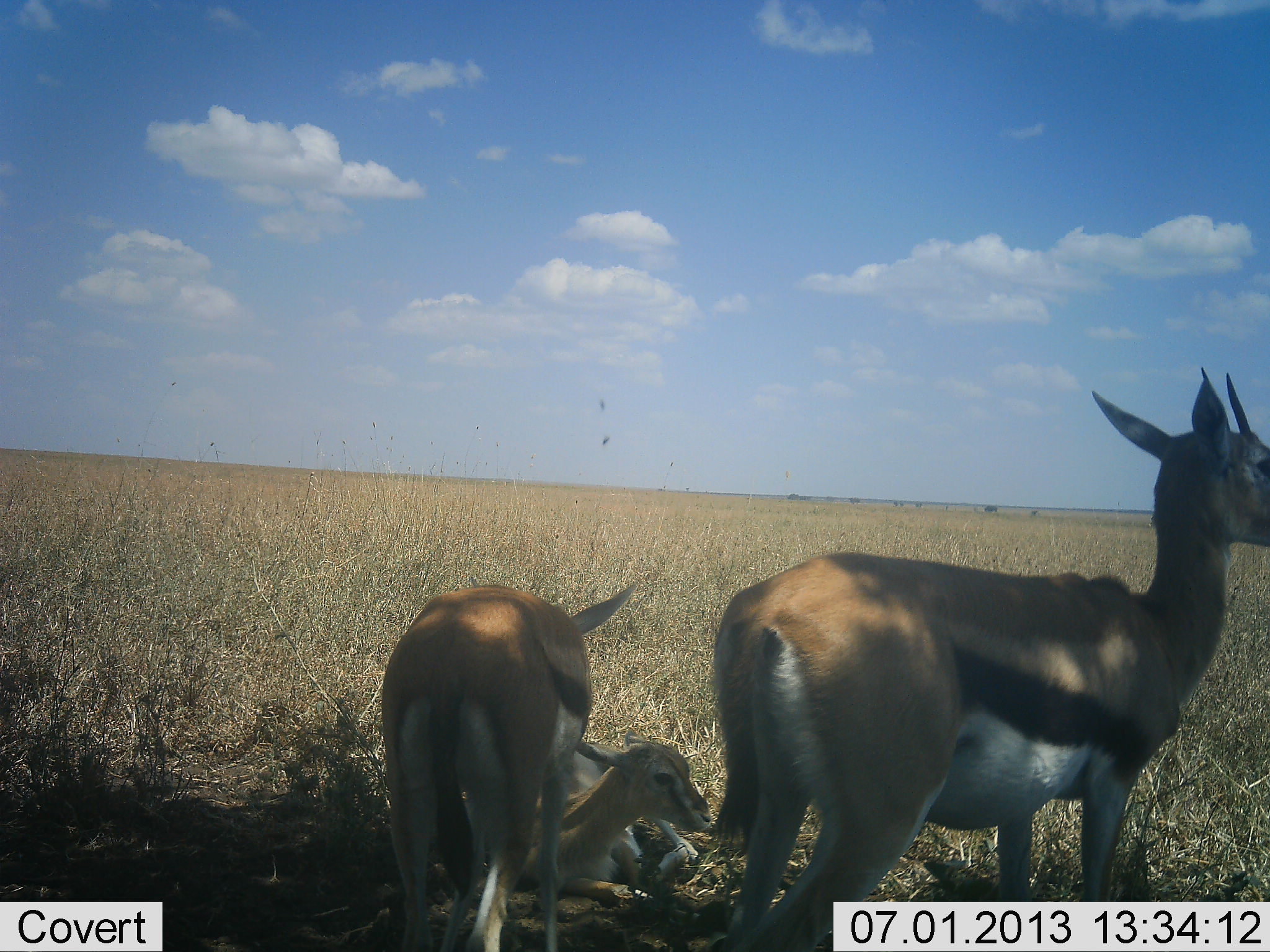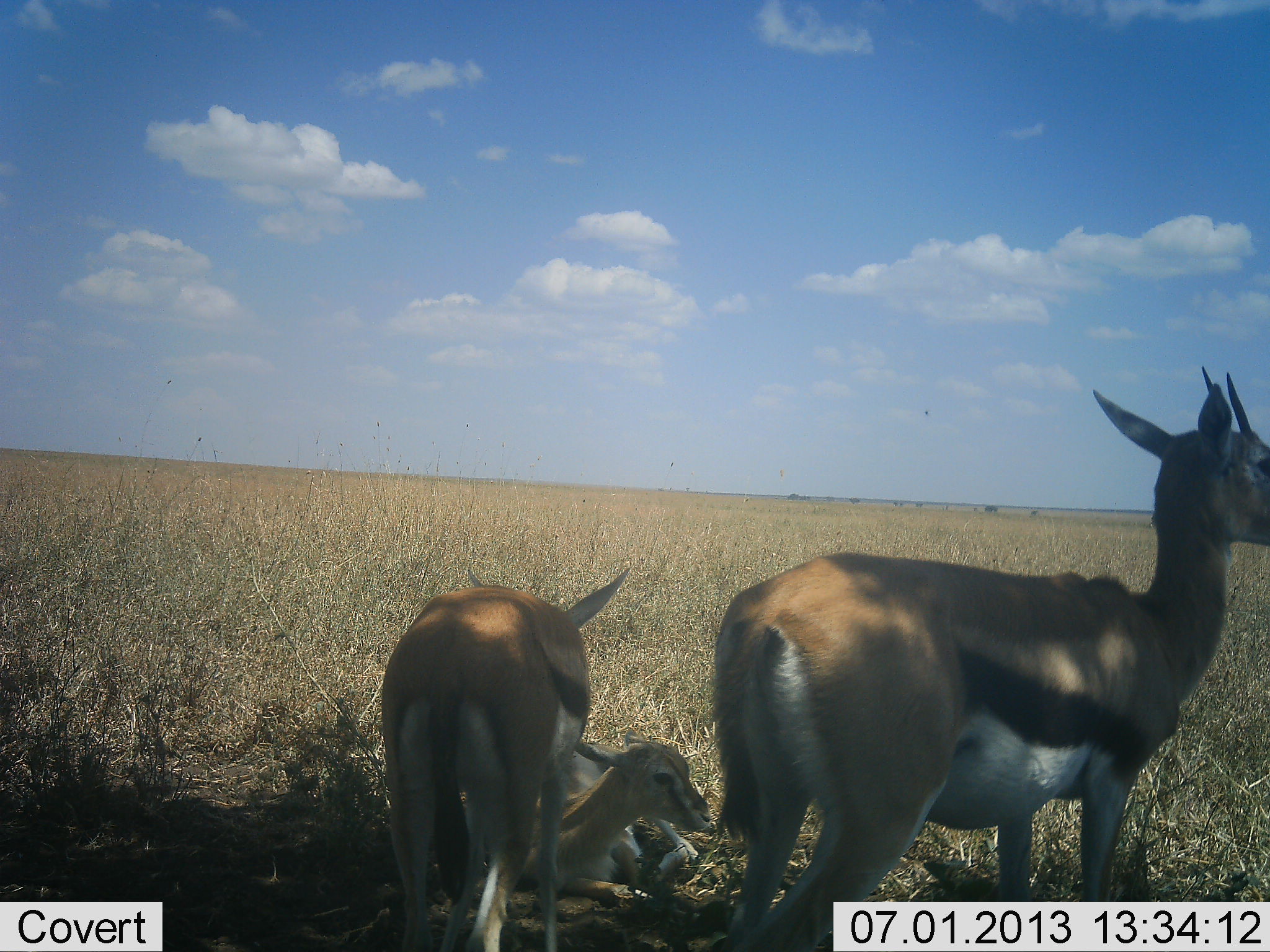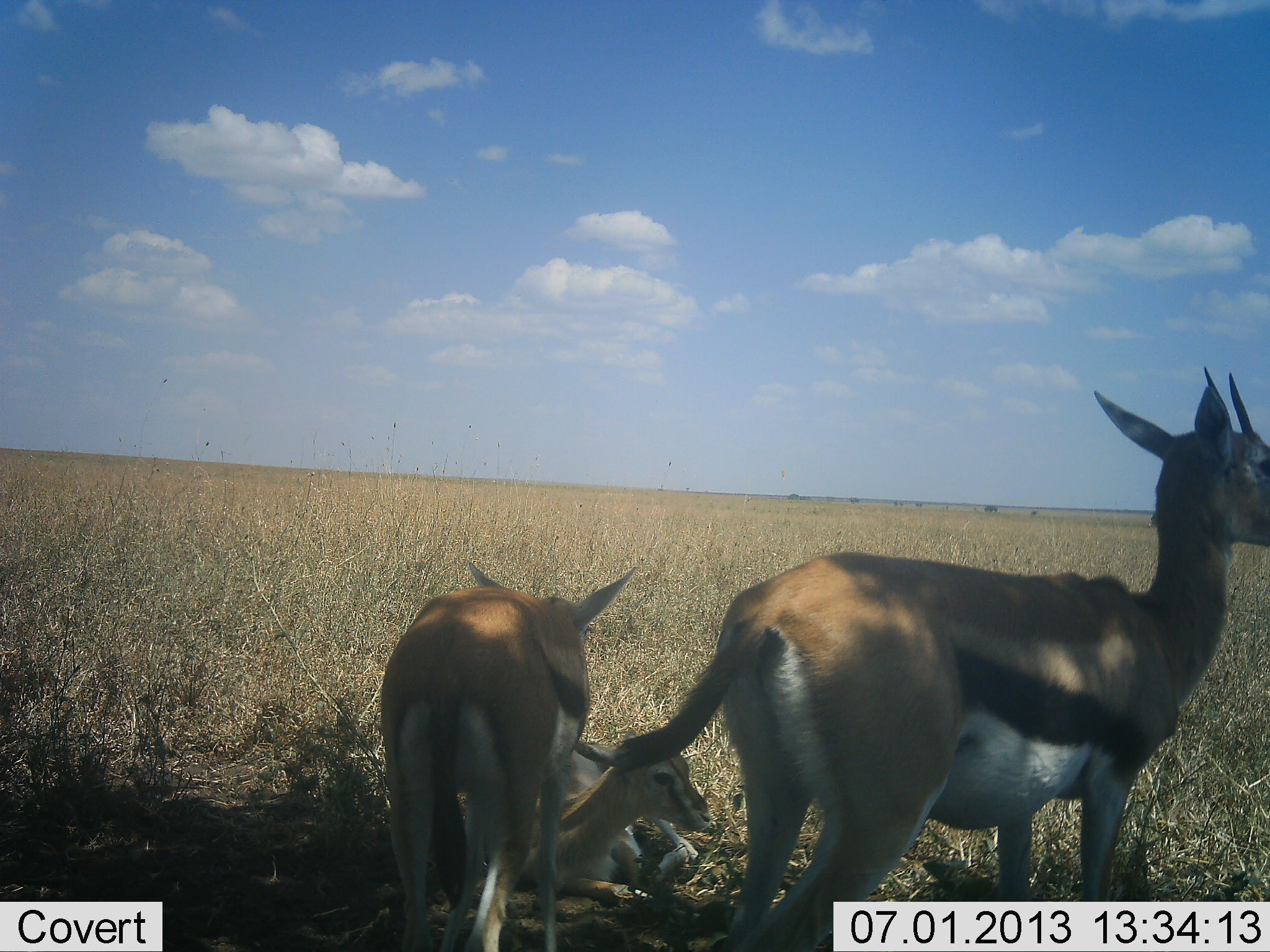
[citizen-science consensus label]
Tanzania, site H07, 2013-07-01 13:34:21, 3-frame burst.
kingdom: Animalia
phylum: Chordata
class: Mammalia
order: Artiodactyla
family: Bovidae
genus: Eudorcas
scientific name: Eudorcas thomsonii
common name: thomson's gazelle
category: gazellethomsons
Gazellethomsons (thomson's gazelle) (Eudorcas thomsonii), count 3. Behavior (volunteer vote fractions): standing 80%, resting 90%, moving 0%, interacting 0%. Young present (vote fraction): 100%. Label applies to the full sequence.